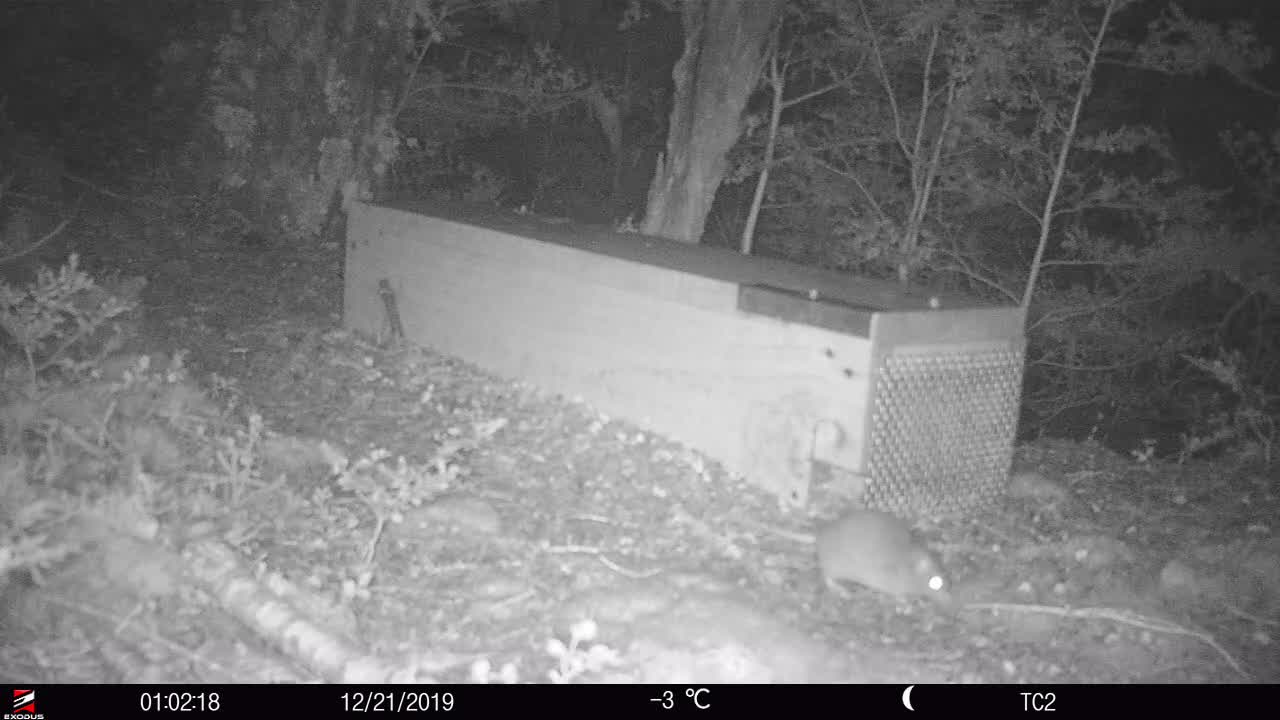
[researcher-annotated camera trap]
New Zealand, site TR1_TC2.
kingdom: Animalia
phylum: Chordata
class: Mammalia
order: Rodentia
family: Muridae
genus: Rattus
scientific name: Rattus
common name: rat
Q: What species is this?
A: Rat (Rattus).